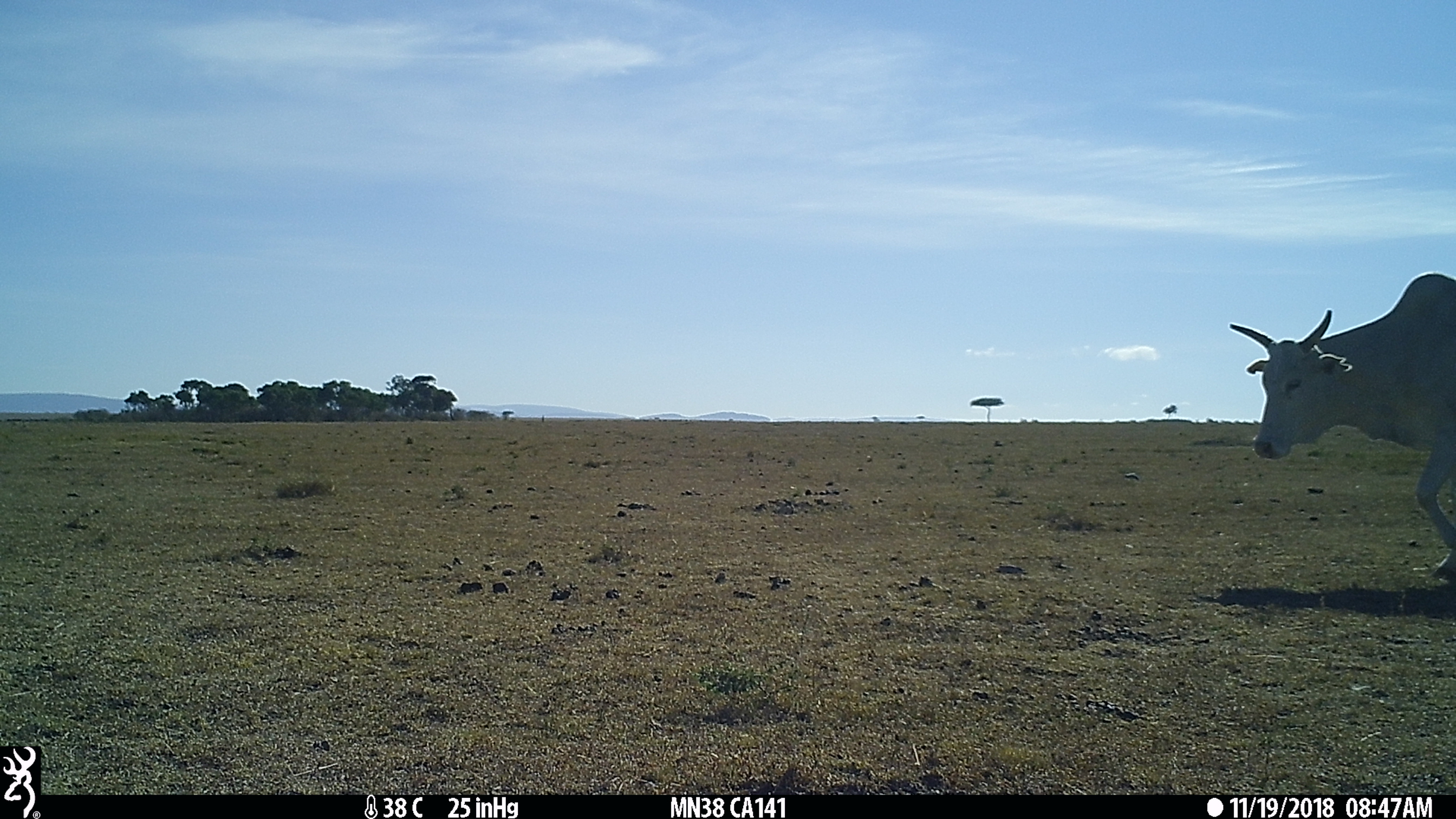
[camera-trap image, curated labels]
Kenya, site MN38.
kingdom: Animalia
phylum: Chordata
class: Mammalia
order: Artiodactyla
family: Bovidae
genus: Bos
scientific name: Bos taurus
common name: cattle